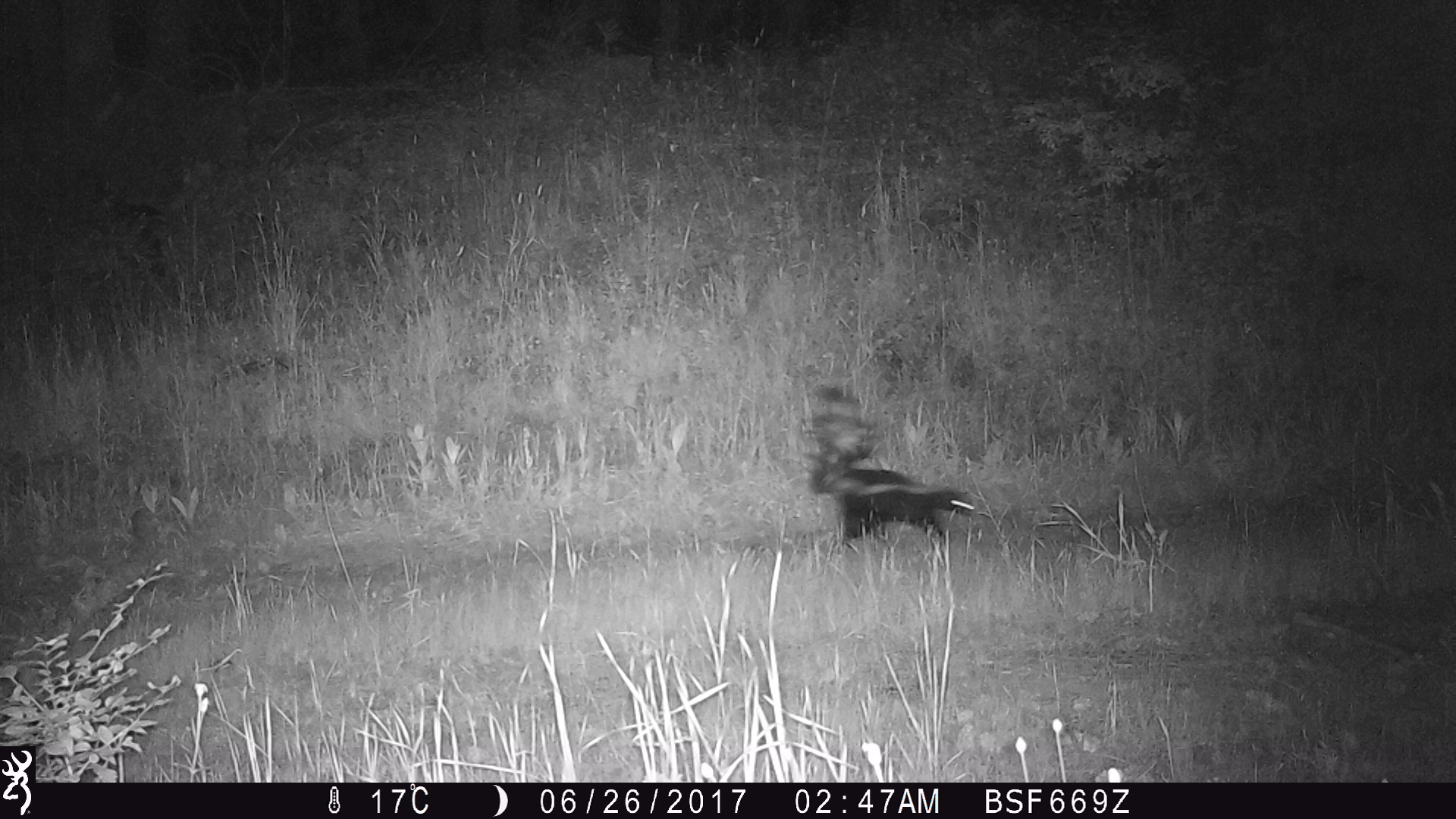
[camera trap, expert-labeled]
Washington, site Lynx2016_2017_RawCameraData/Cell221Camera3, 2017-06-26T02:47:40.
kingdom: Animalia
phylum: Chordata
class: Mammalia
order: Carnivora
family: Mephitidae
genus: Mephitis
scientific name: Mephitis mephitis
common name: striped skunk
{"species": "Mephitis mephitis (striped skunk)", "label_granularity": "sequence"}